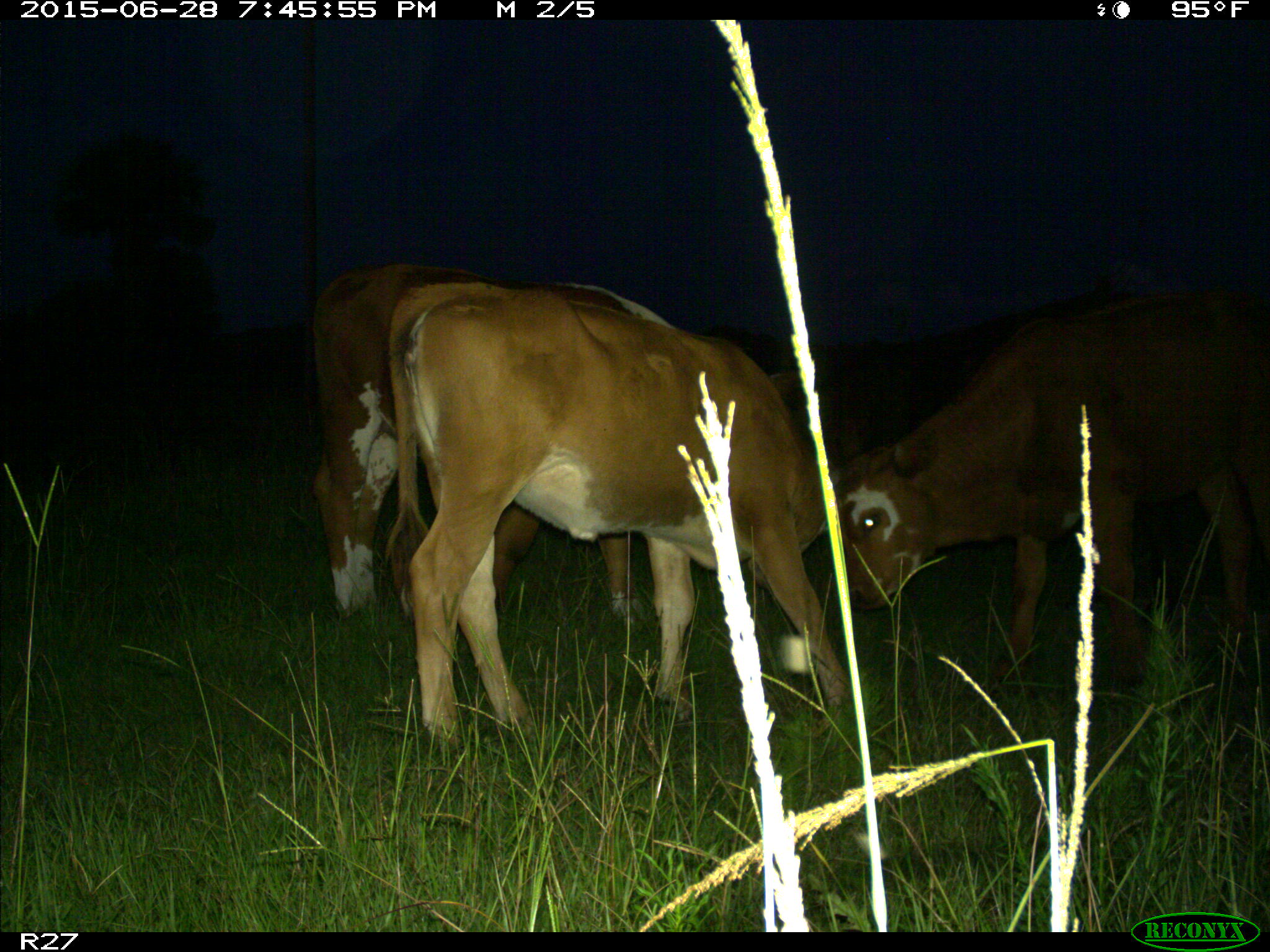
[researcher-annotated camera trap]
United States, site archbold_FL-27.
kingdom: Animalia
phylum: Chordata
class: Mammalia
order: Artiodactyla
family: Bovidae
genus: Bos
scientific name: Bos taurus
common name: domestic cow